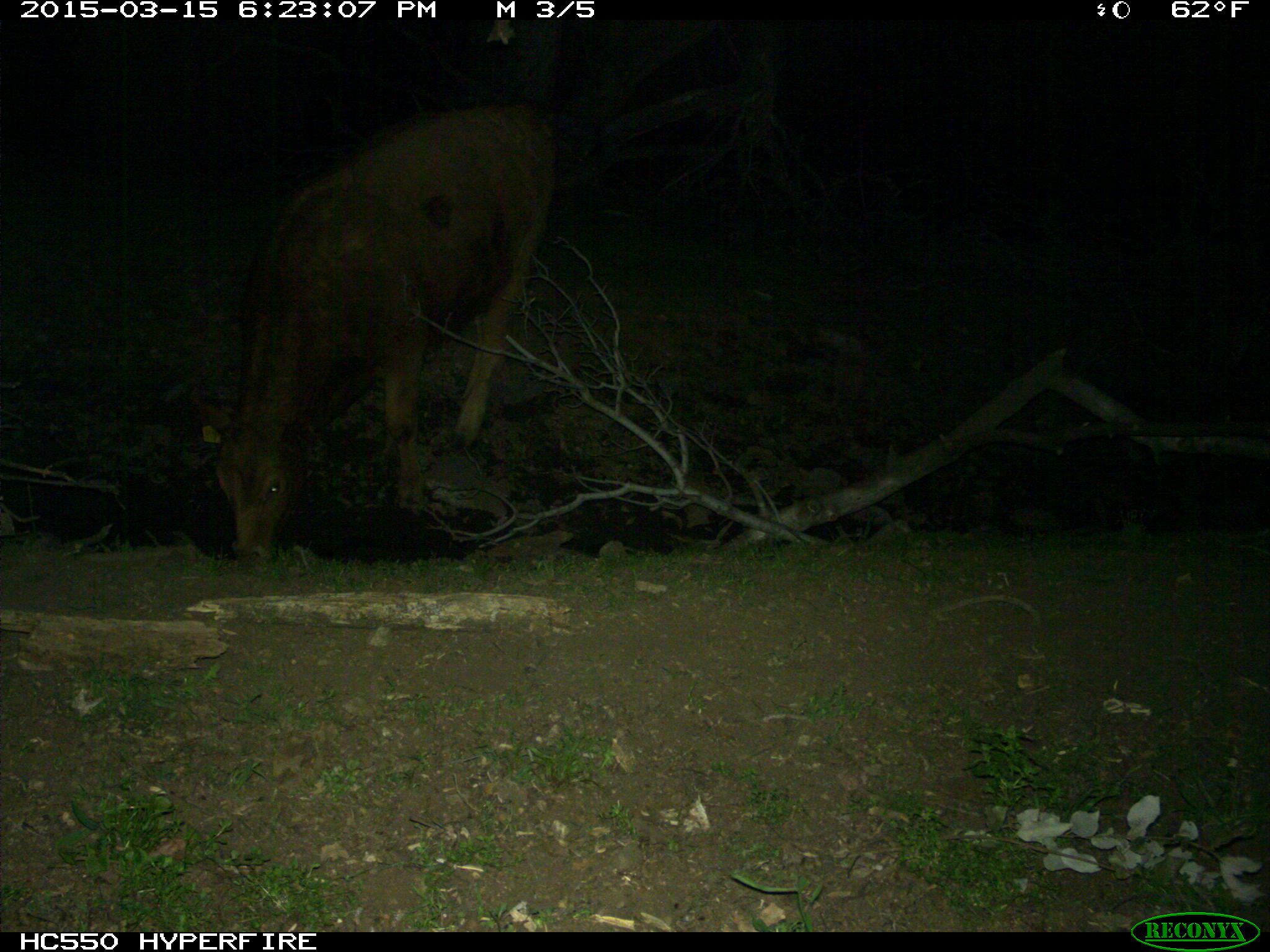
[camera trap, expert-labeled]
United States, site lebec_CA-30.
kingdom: Animalia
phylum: Chordata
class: Mammalia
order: Artiodactyla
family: Bovidae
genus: Bos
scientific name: Bos taurus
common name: domestic cow